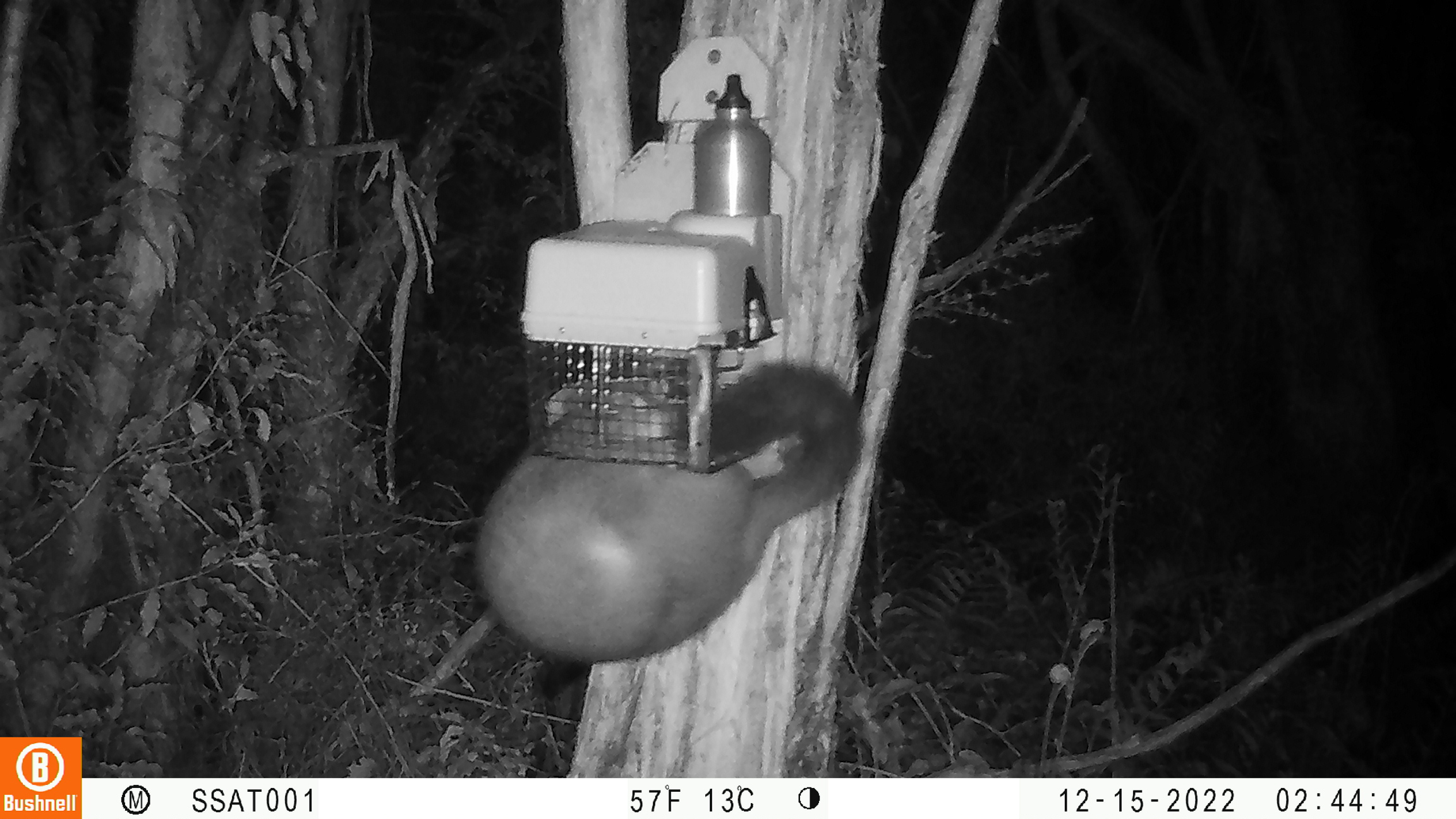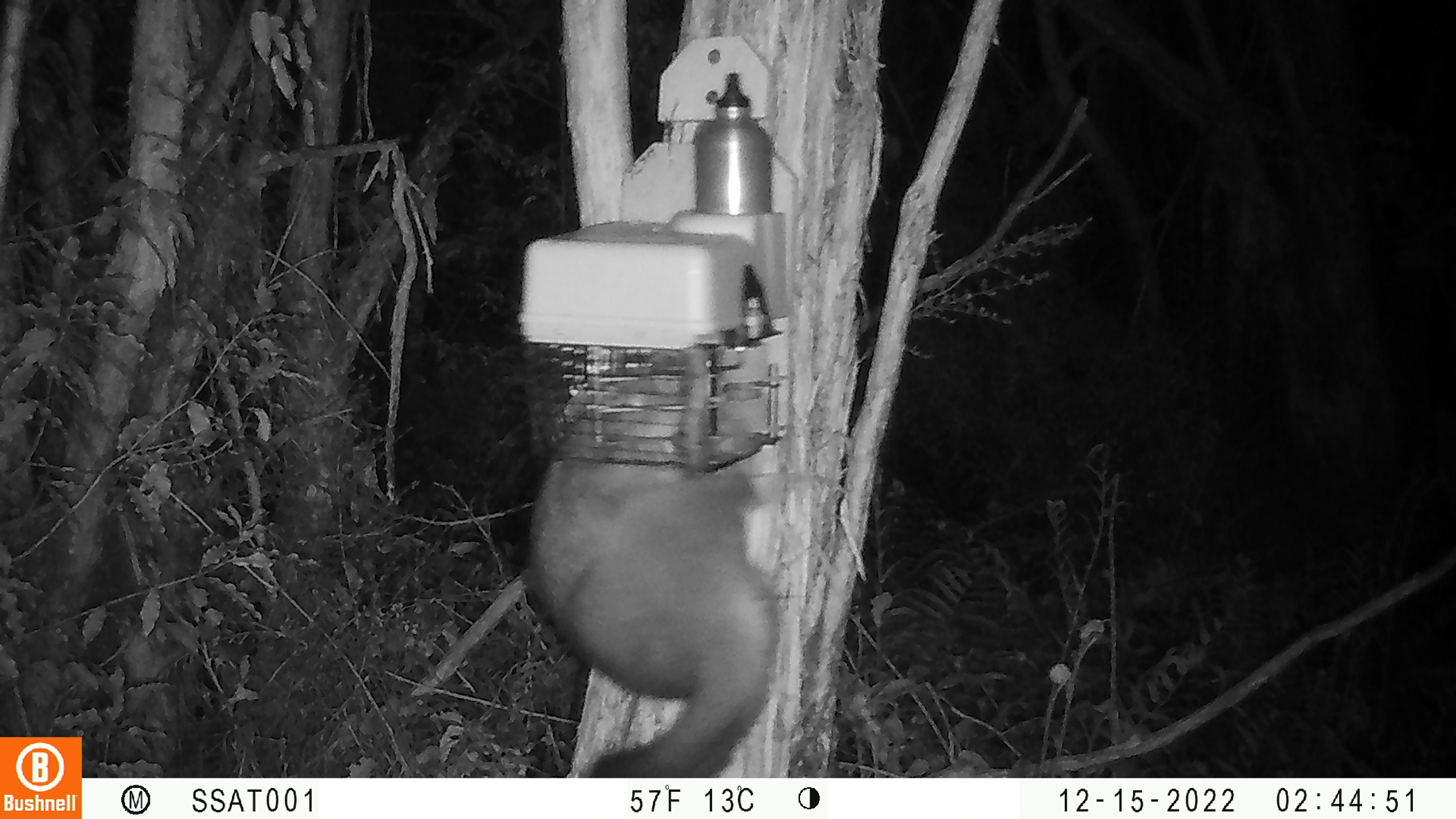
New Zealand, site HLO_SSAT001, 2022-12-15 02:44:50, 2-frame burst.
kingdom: Animalia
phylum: Chordata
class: Mammalia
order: Diprotodontia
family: Phalangeridae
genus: Trichosurus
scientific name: Trichosurus vulpecula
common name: common brushtail possum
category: possum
Possum (common brushtail possum) (Trichosurus vulpecula).